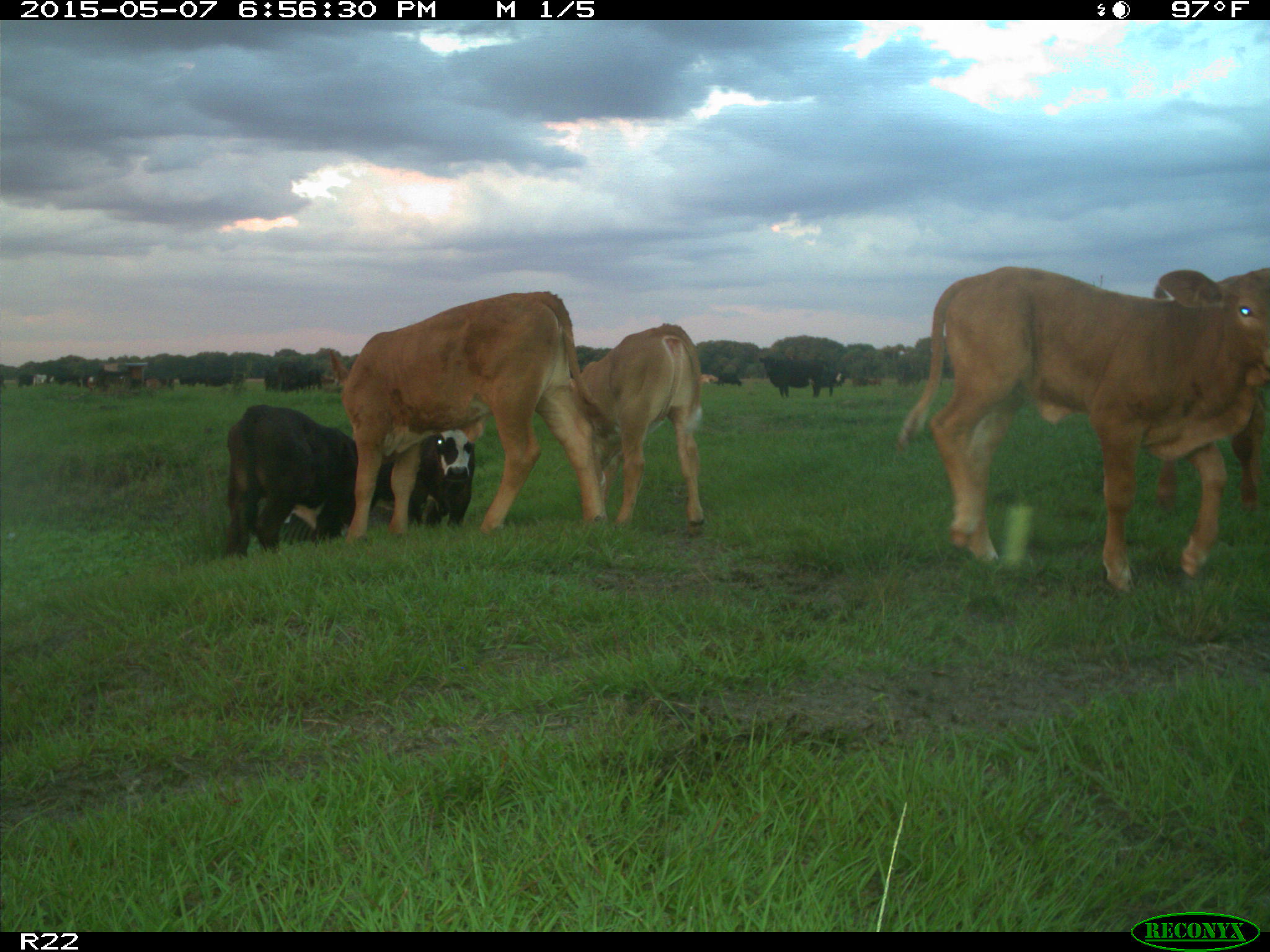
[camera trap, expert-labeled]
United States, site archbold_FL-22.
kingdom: Animalia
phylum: Chordata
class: Mammalia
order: Artiodactyla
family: Bovidae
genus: Bos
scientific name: Bos taurus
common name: domestic cow